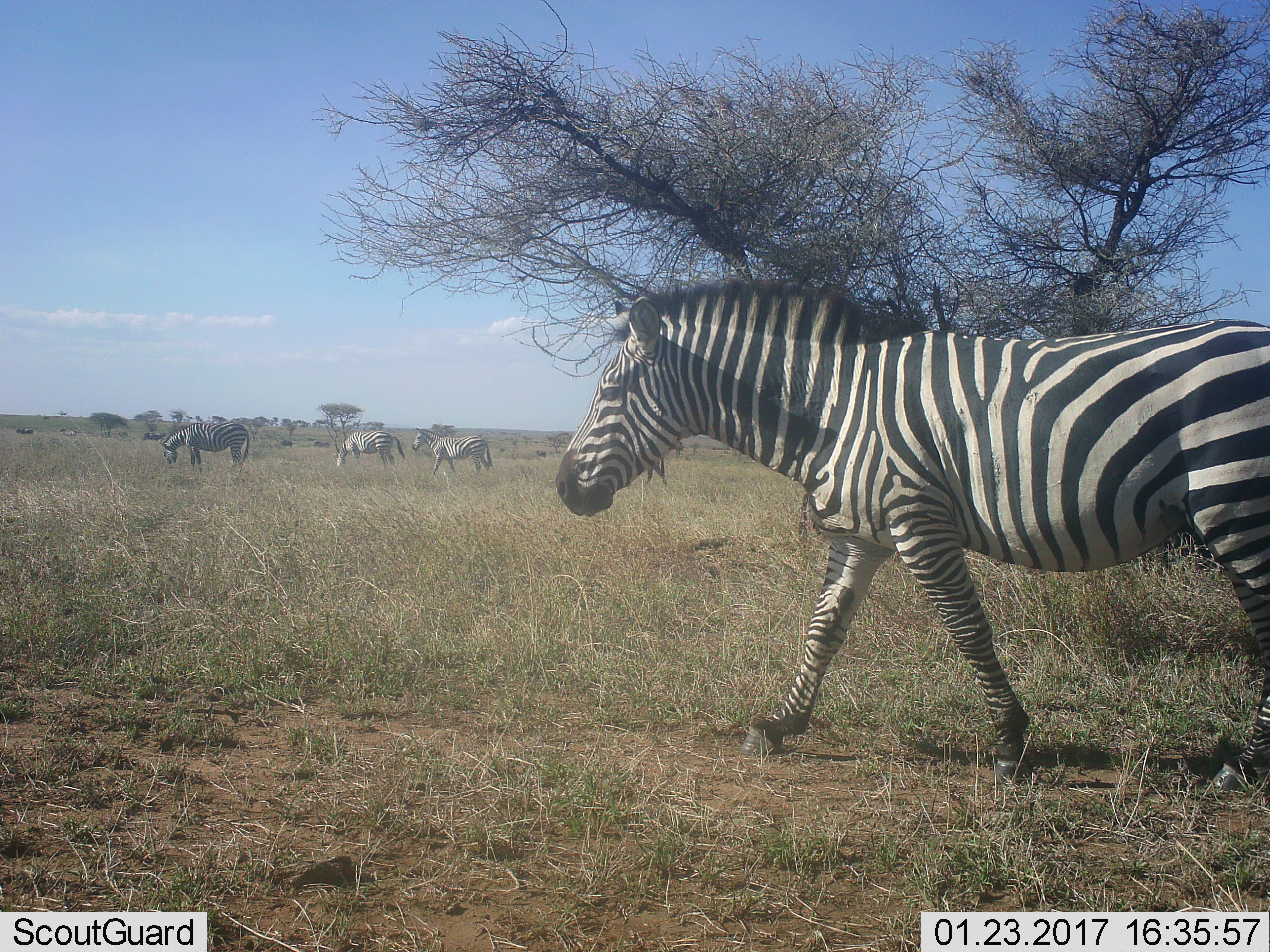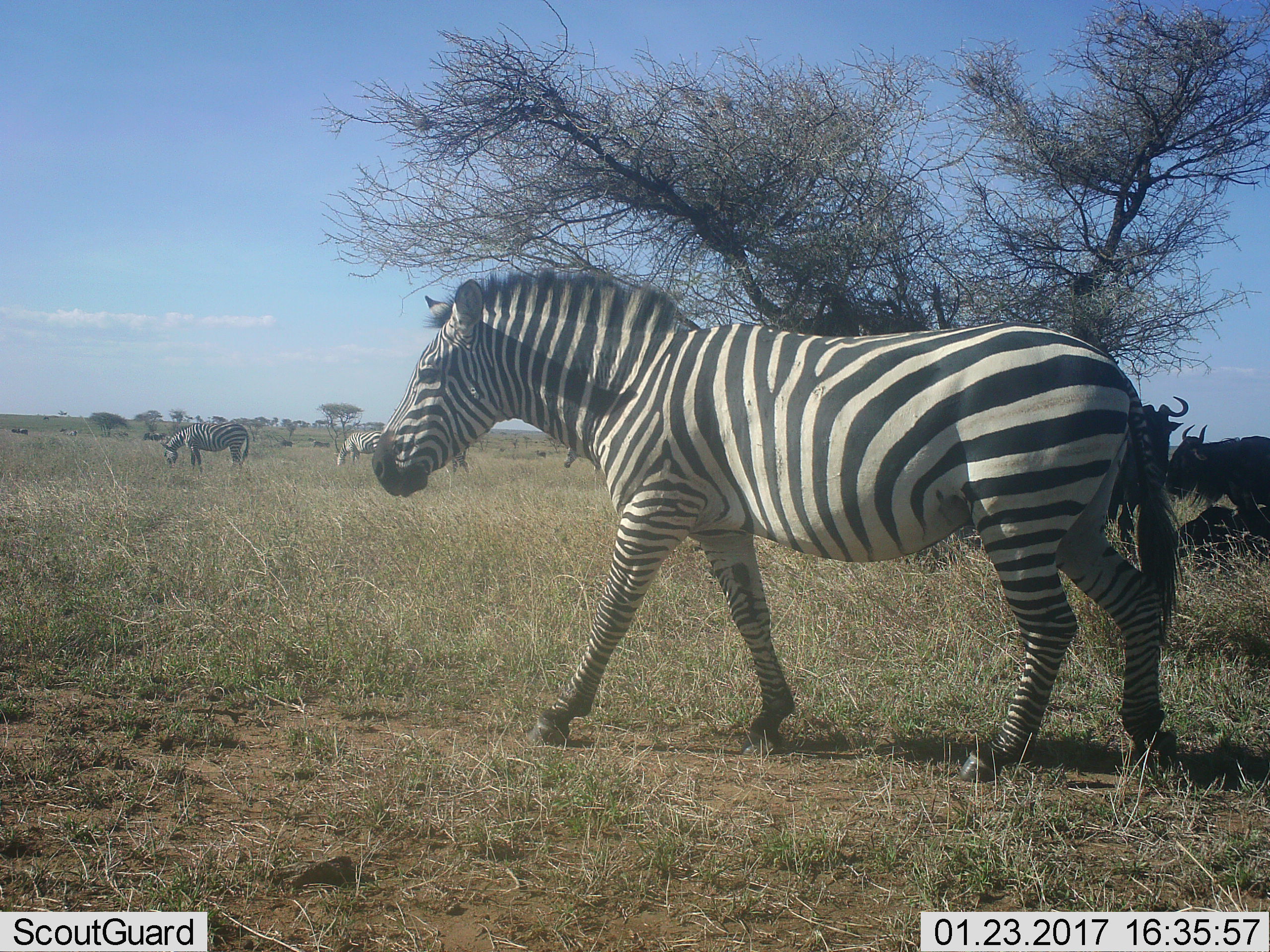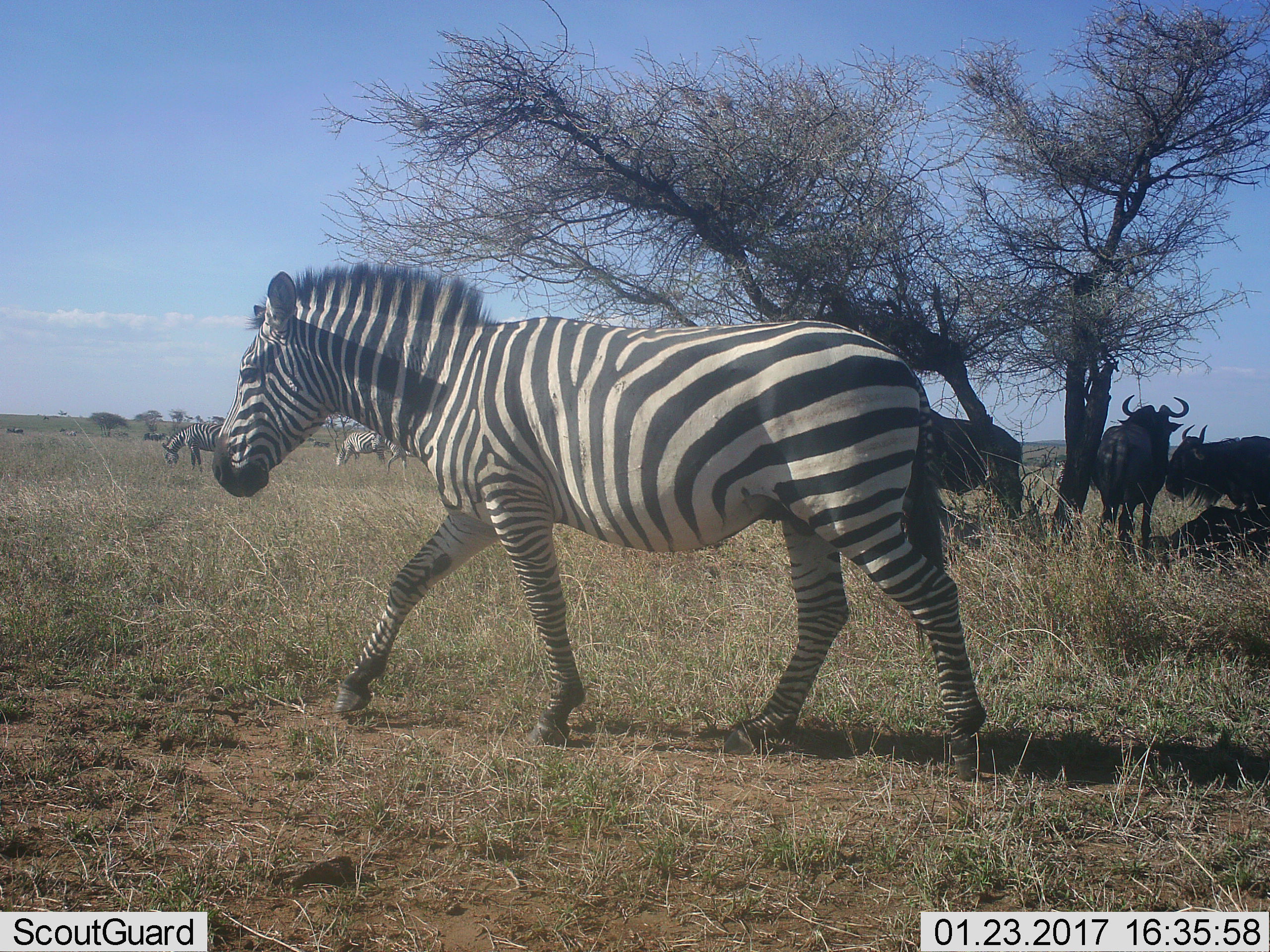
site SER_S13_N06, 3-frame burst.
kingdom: Animalia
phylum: Chordata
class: Mammalia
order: Perissodactyla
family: Equidae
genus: Equus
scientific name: Equus quagga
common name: plains zebra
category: zebraplains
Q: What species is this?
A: Zebraplains (plains zebra) (Equus quagga).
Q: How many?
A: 4.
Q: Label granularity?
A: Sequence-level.